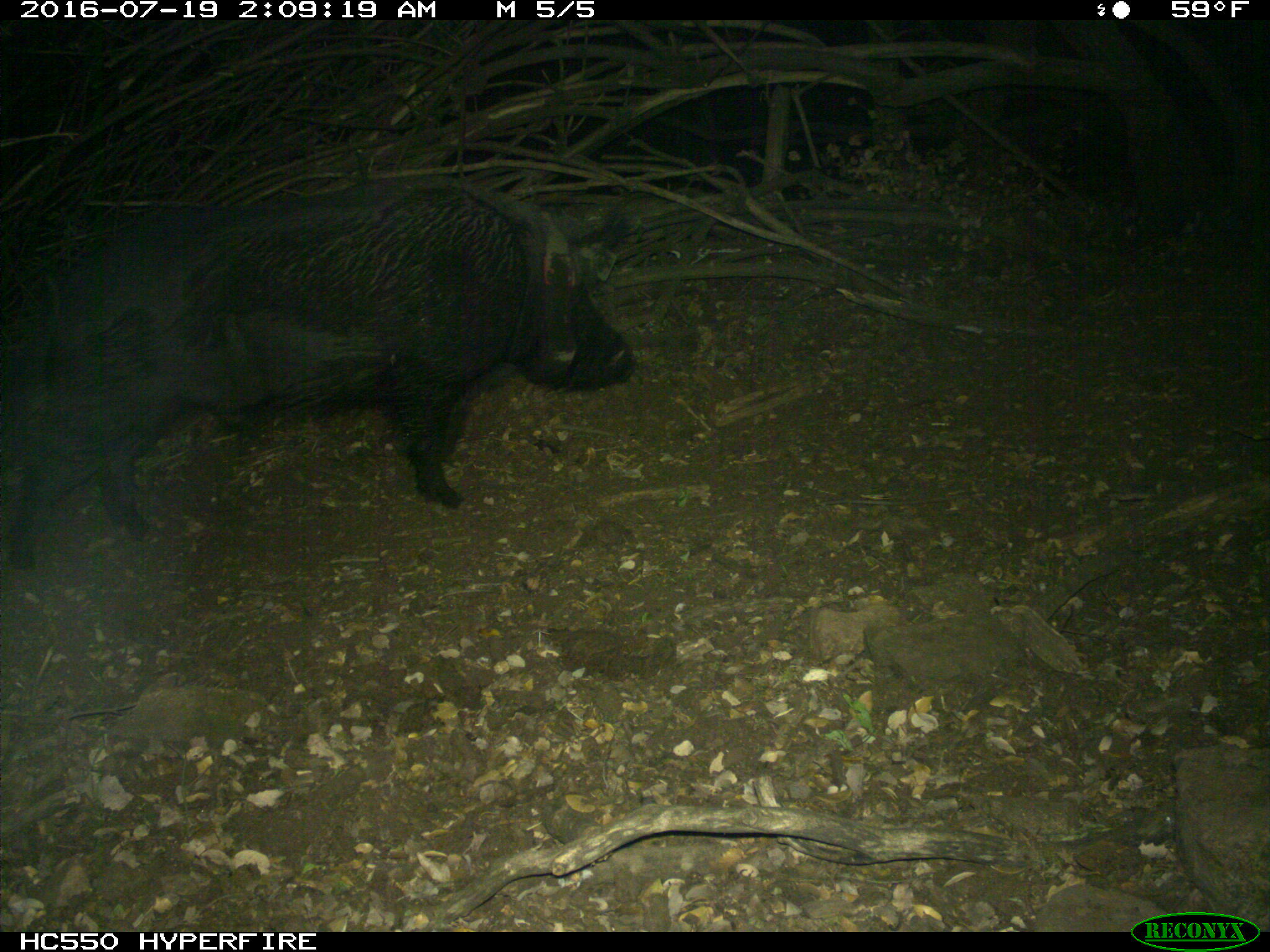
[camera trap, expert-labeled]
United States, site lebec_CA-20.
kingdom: Animalia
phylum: Chordata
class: Mammalia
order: Artiodactyla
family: Suidae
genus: Sus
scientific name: Sus scrofa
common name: wild boar